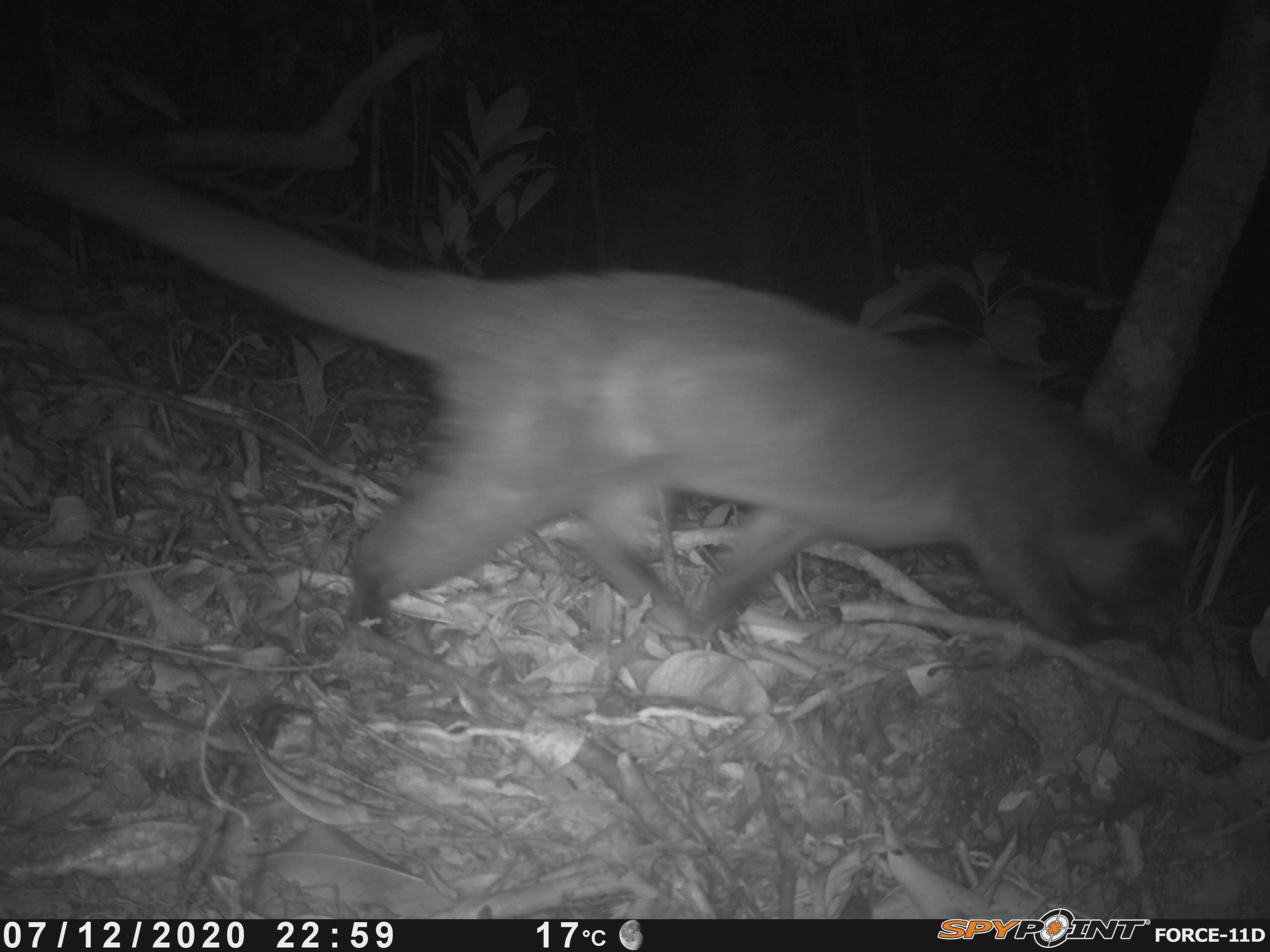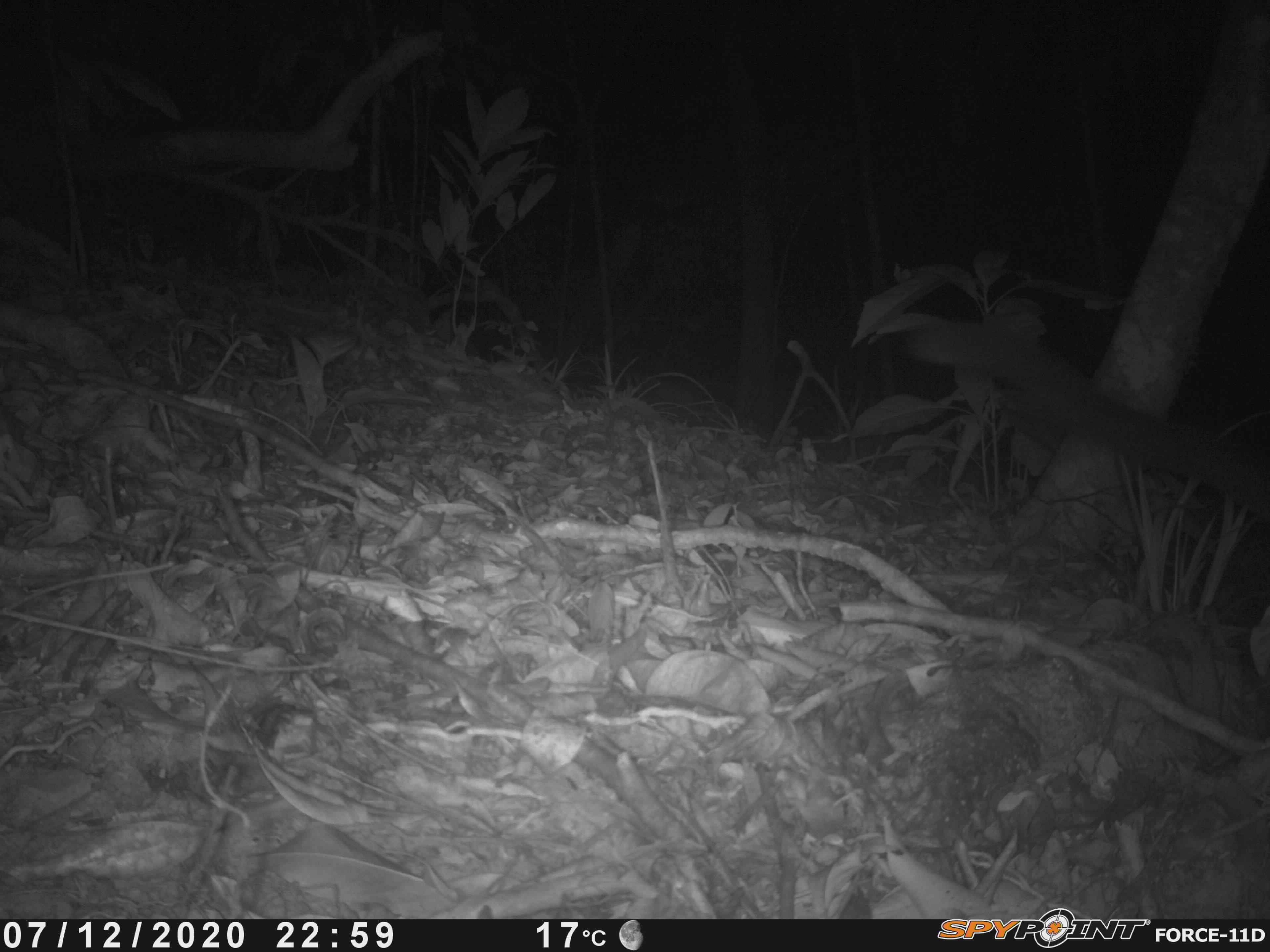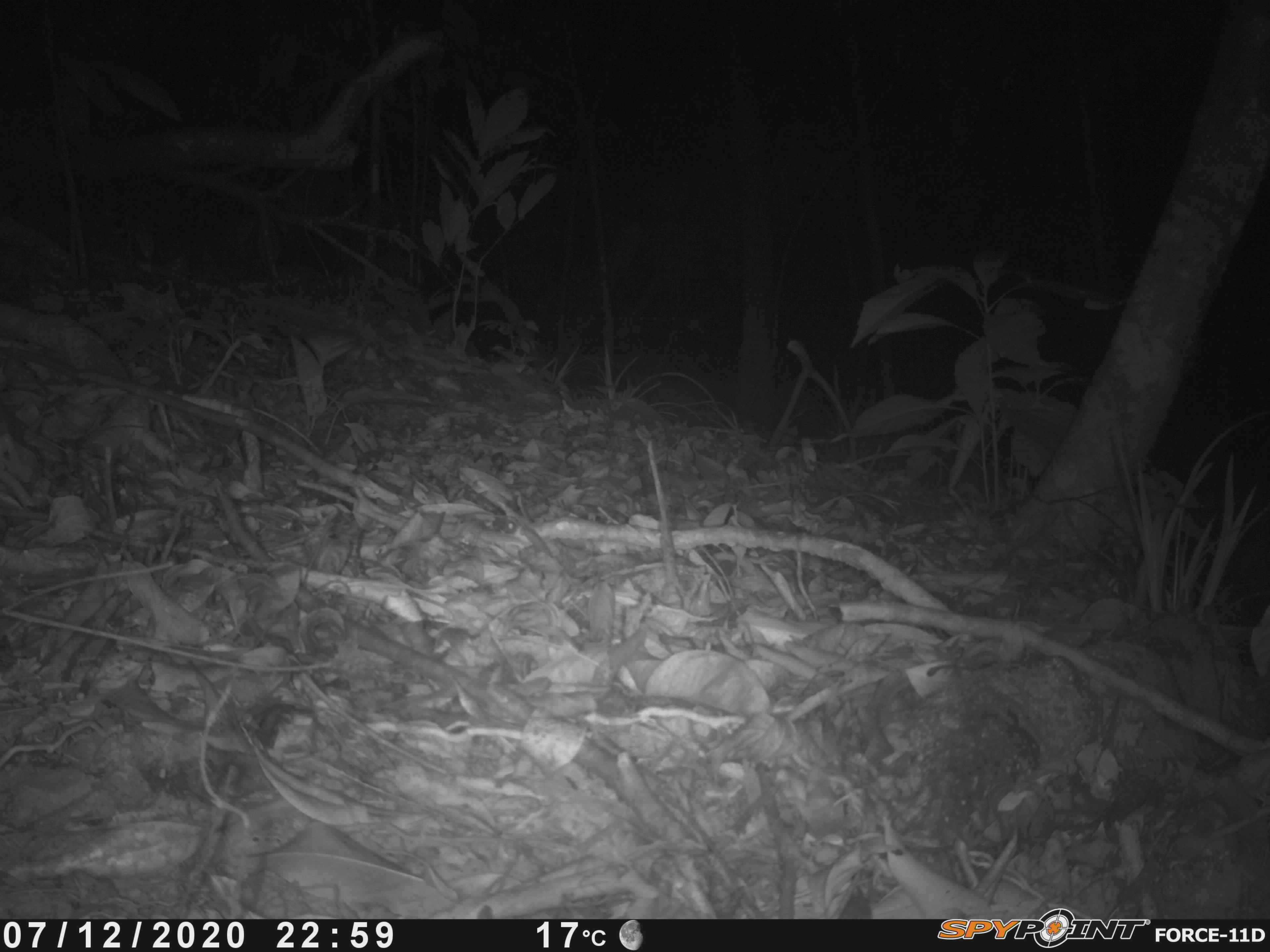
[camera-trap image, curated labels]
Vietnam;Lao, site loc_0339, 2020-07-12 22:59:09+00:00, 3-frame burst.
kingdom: Animalia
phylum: Chordata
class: Mammalia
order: Carnivora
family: Viverridae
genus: Paguma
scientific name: Paguma larvata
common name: masked palm civet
Masked palm civet (Paguma larvata). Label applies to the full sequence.